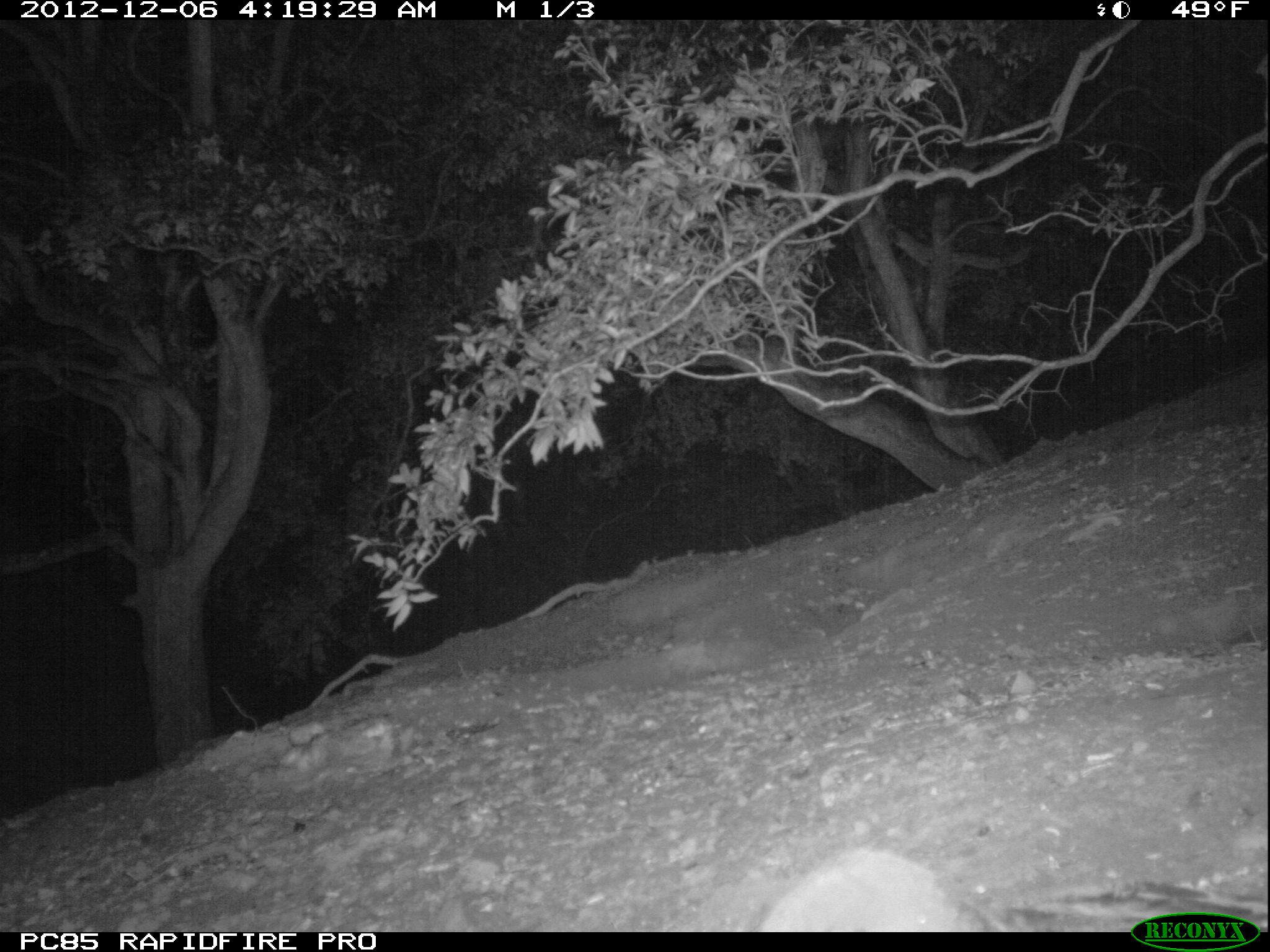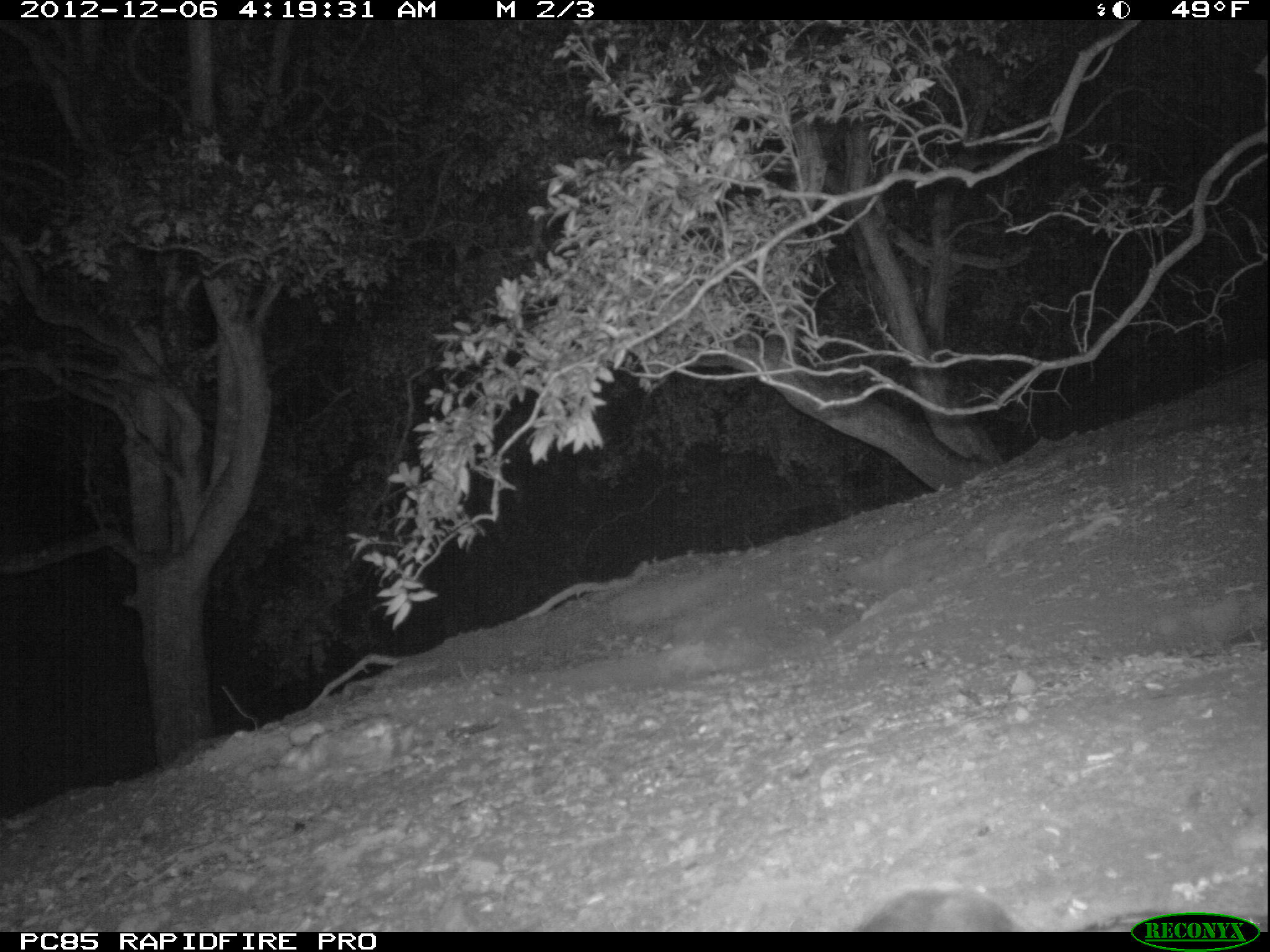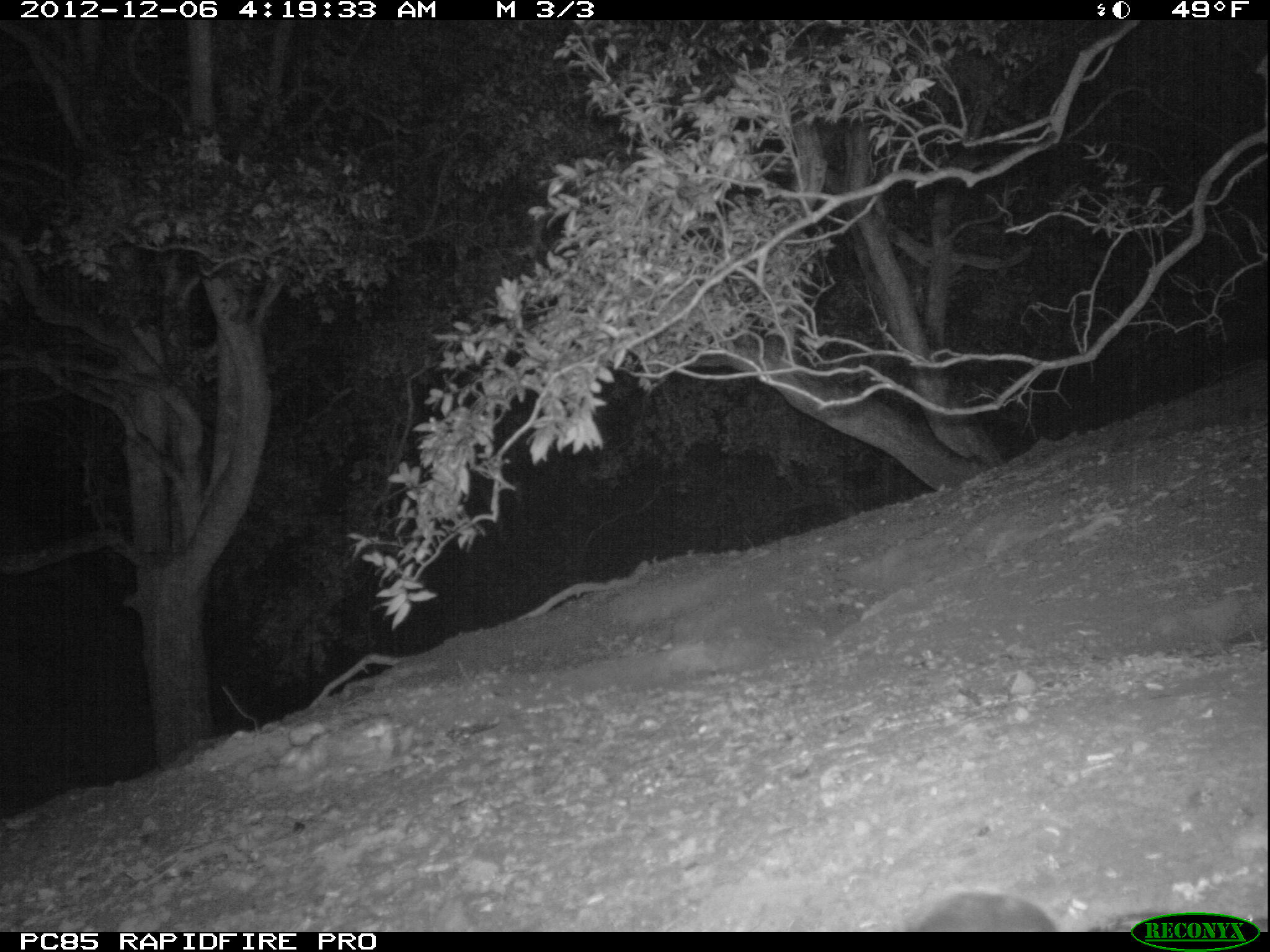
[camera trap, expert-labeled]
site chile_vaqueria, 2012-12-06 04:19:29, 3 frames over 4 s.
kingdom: Animalia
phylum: Chordata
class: Aves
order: Procellariiformes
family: Procellariidae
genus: Calonectris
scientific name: Calonectris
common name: shearwater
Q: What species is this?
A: Shearwater (Calonectris).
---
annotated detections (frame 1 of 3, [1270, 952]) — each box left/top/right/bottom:
shearwater: 737/840/991/931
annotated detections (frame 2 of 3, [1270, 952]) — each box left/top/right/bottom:
shearwater: 850/883/1029/932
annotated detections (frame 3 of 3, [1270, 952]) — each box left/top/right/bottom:
shearwater: 901/886/1066/933